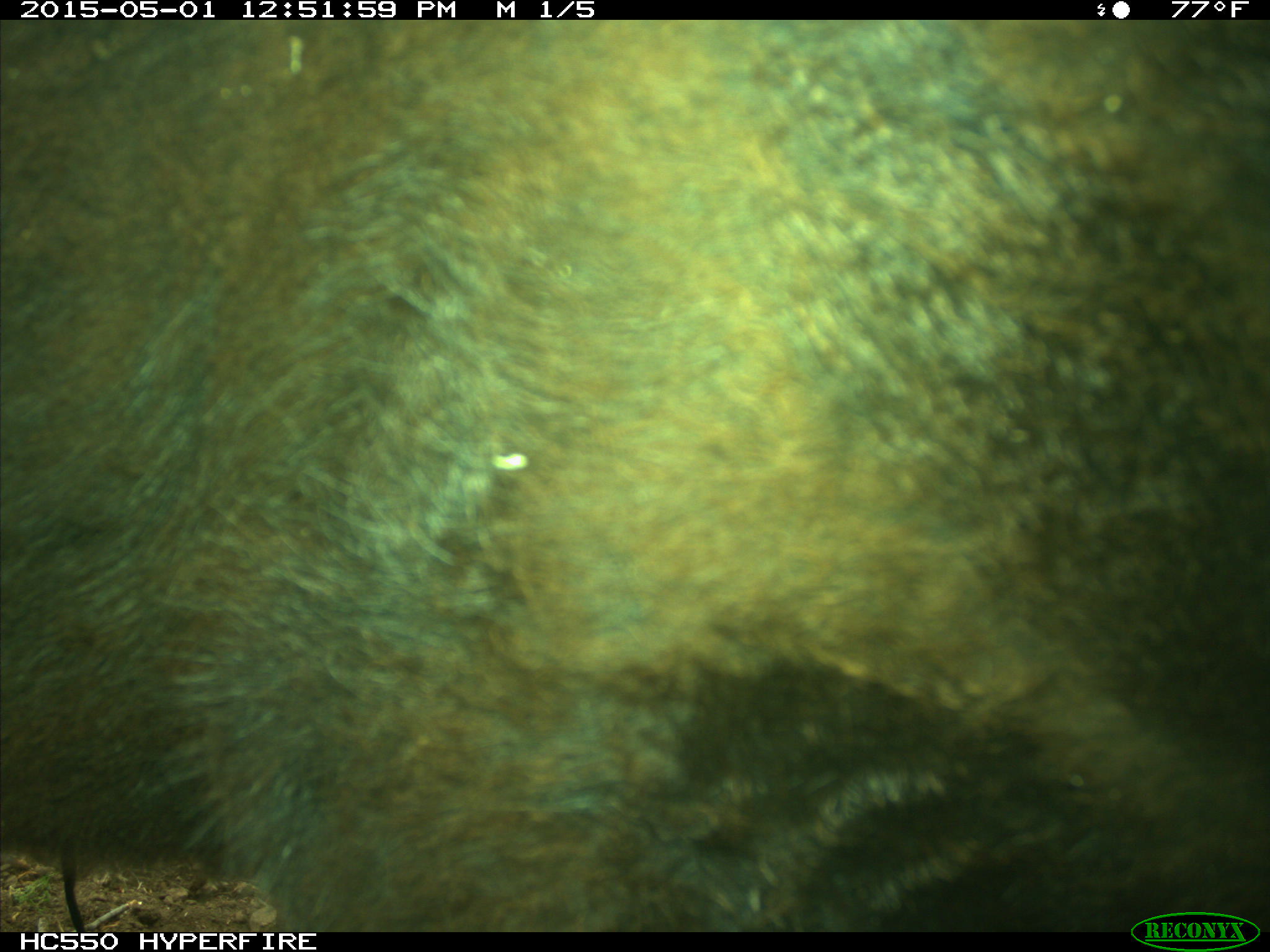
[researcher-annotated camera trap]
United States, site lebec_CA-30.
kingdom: Animalia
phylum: Chordata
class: Mammalia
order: Artiodactyla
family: Bovidae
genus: Bos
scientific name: Bos taurus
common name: domestic cow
Bos taurus (domestic cow).